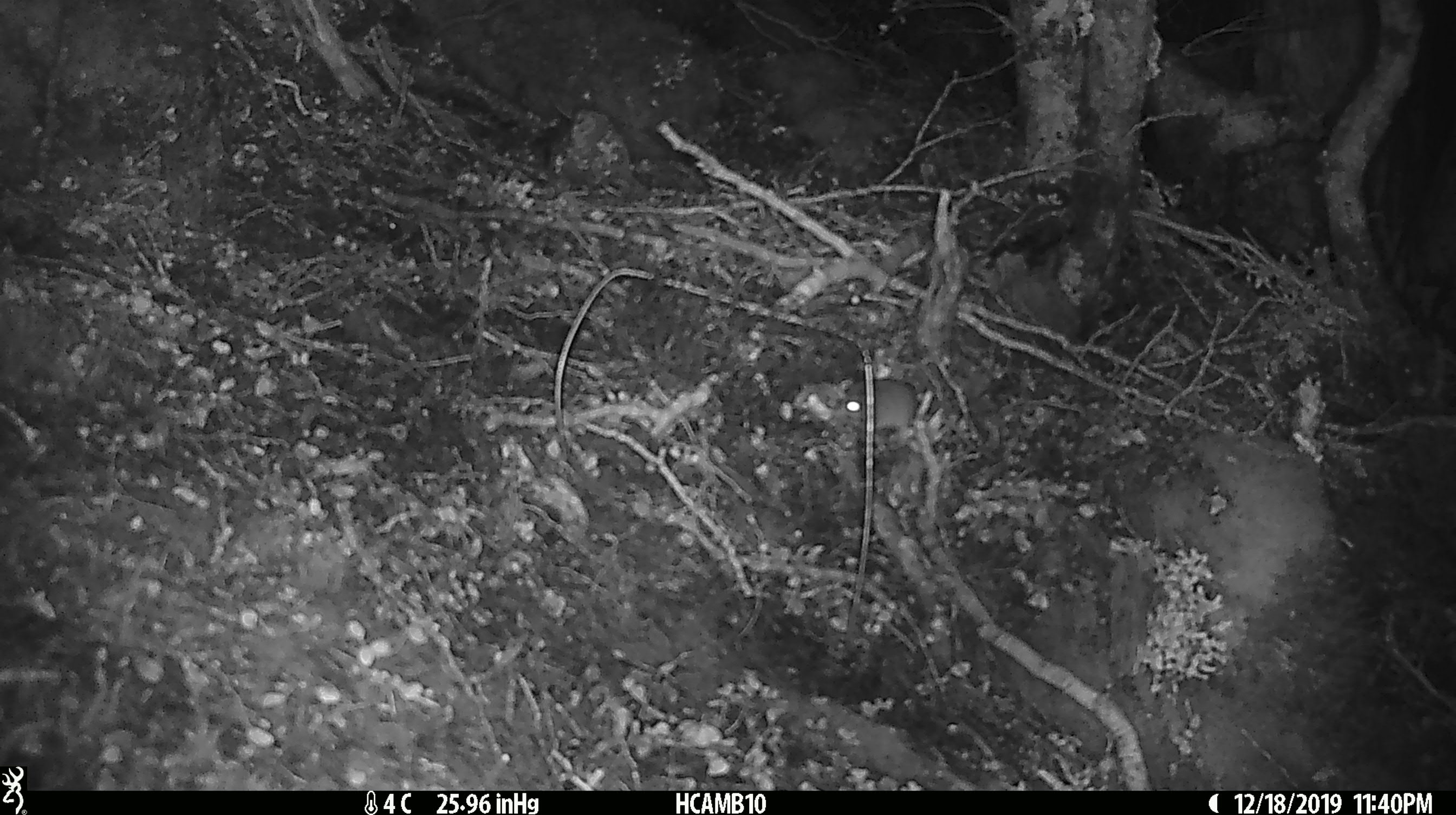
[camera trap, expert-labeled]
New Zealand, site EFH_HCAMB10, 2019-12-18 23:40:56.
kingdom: Animalia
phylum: Chordata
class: Mammalia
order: Rodentia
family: Muridae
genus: Mus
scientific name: Mus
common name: mouse